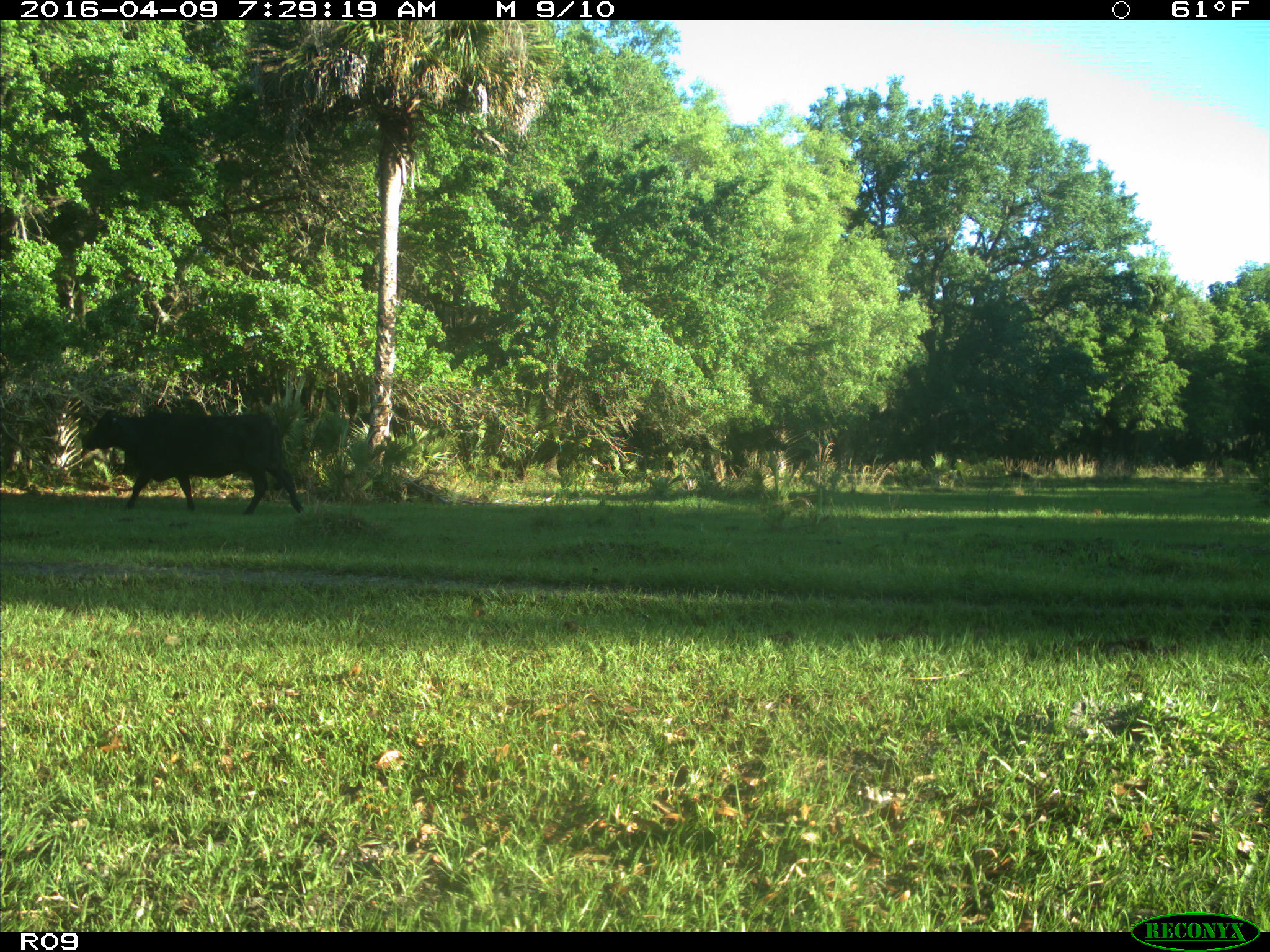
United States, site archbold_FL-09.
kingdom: Animalia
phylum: Chordata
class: Mammalia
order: Artiodactyla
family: Bovidae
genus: Bos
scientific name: Bos taurus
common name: domestic cow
Bos taurus (domestic cow).